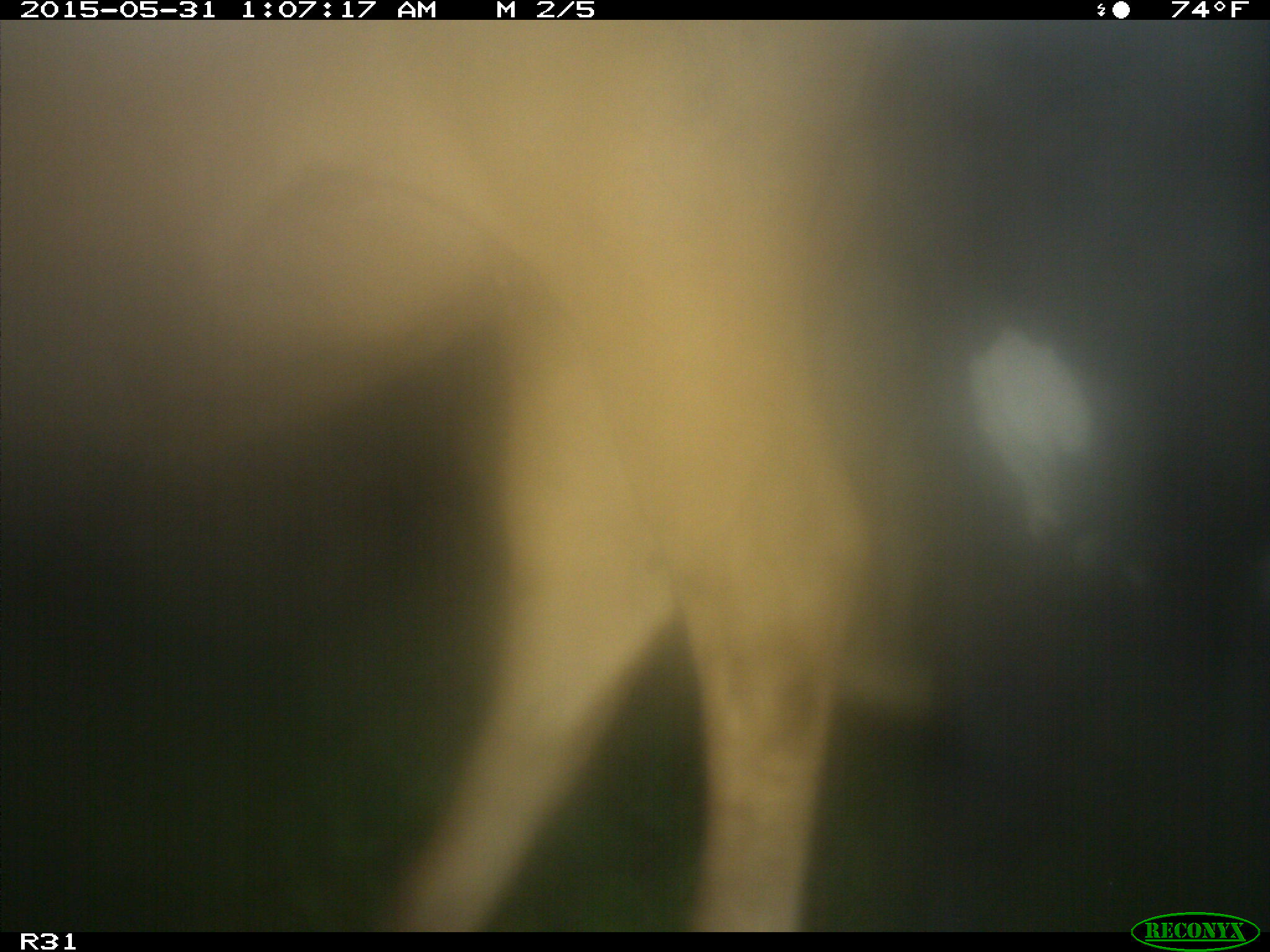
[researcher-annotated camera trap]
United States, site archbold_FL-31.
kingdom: Animalia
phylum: Chordata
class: Mammalia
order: Artiodactyla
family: Bovidae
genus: Bos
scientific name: Bos taurus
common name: domestic cow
Bos taurus (domestic cow).